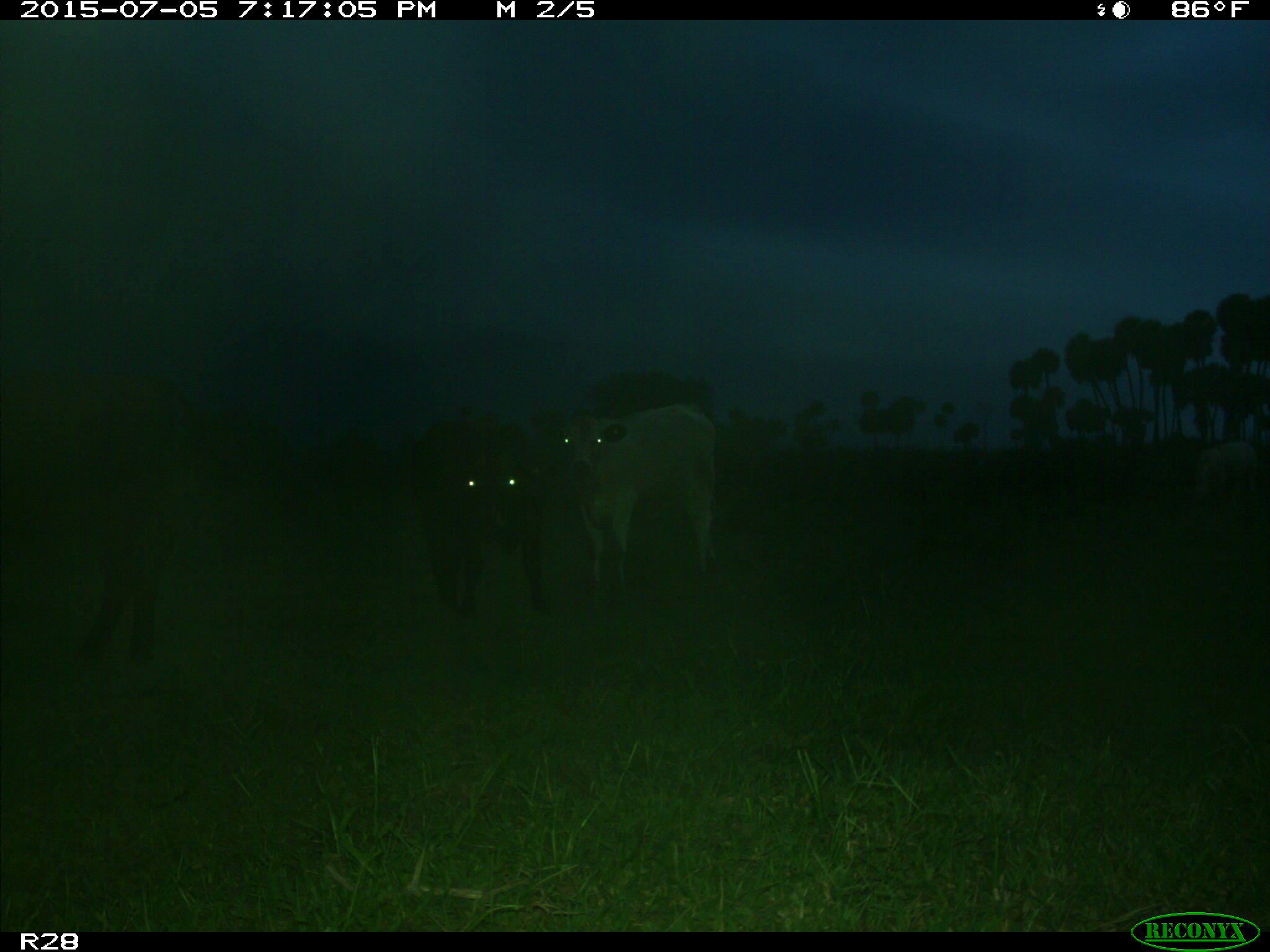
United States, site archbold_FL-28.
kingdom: Animalia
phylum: Chordata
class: Mammalia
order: Artiodactyla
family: Bovidae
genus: Bos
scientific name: Bos taurus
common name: domestic cow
Bos taurus (domestic cow).